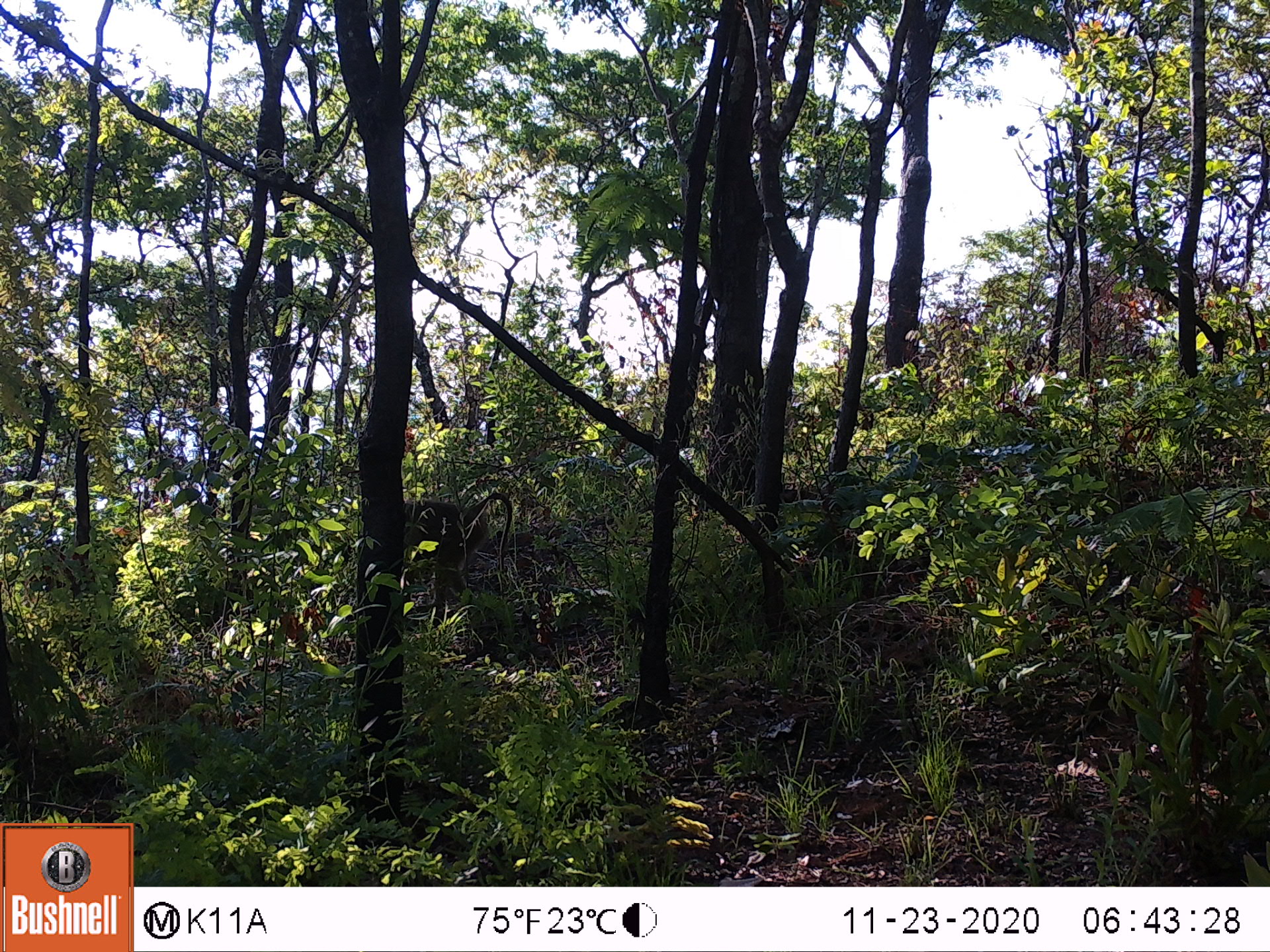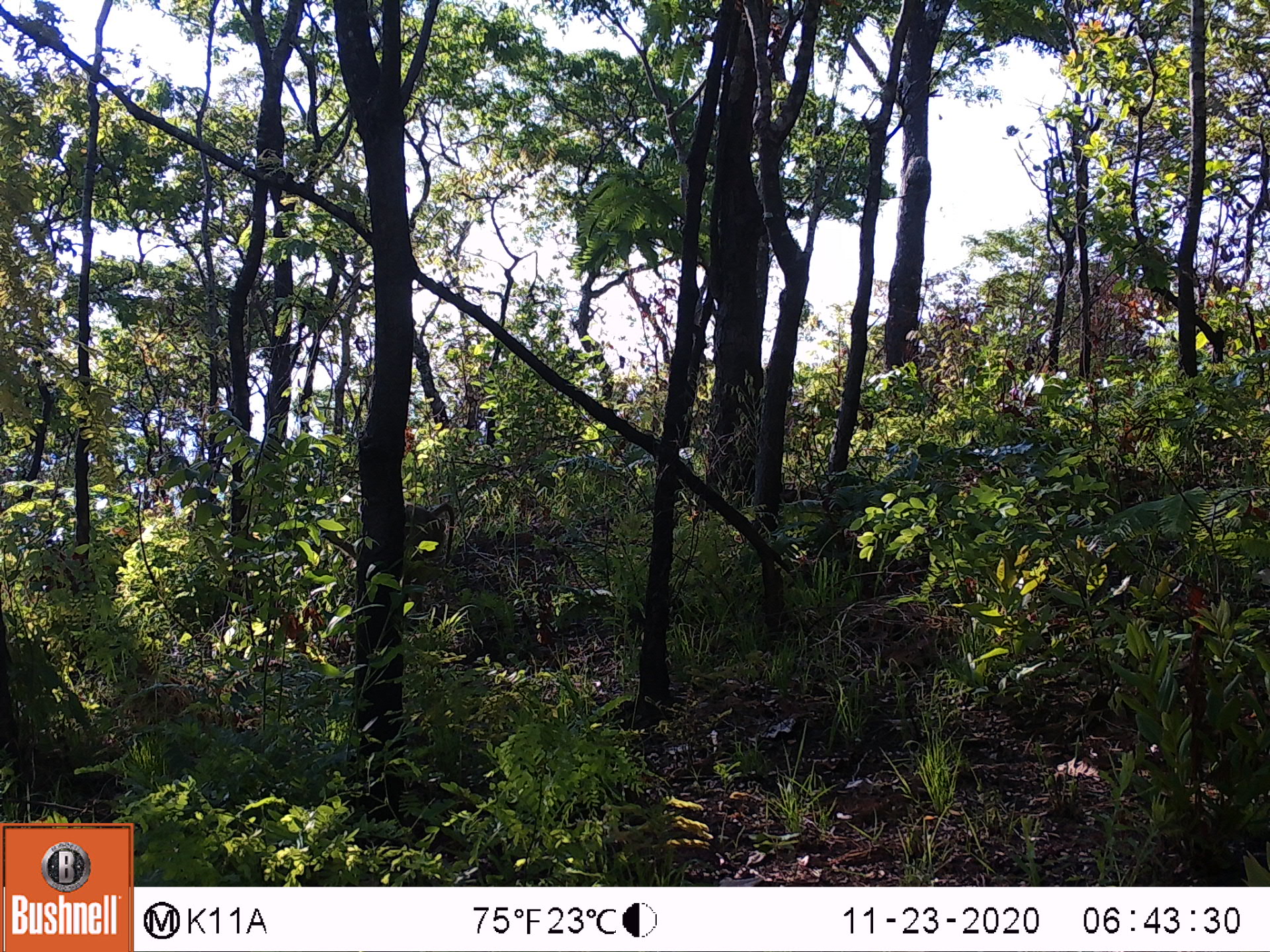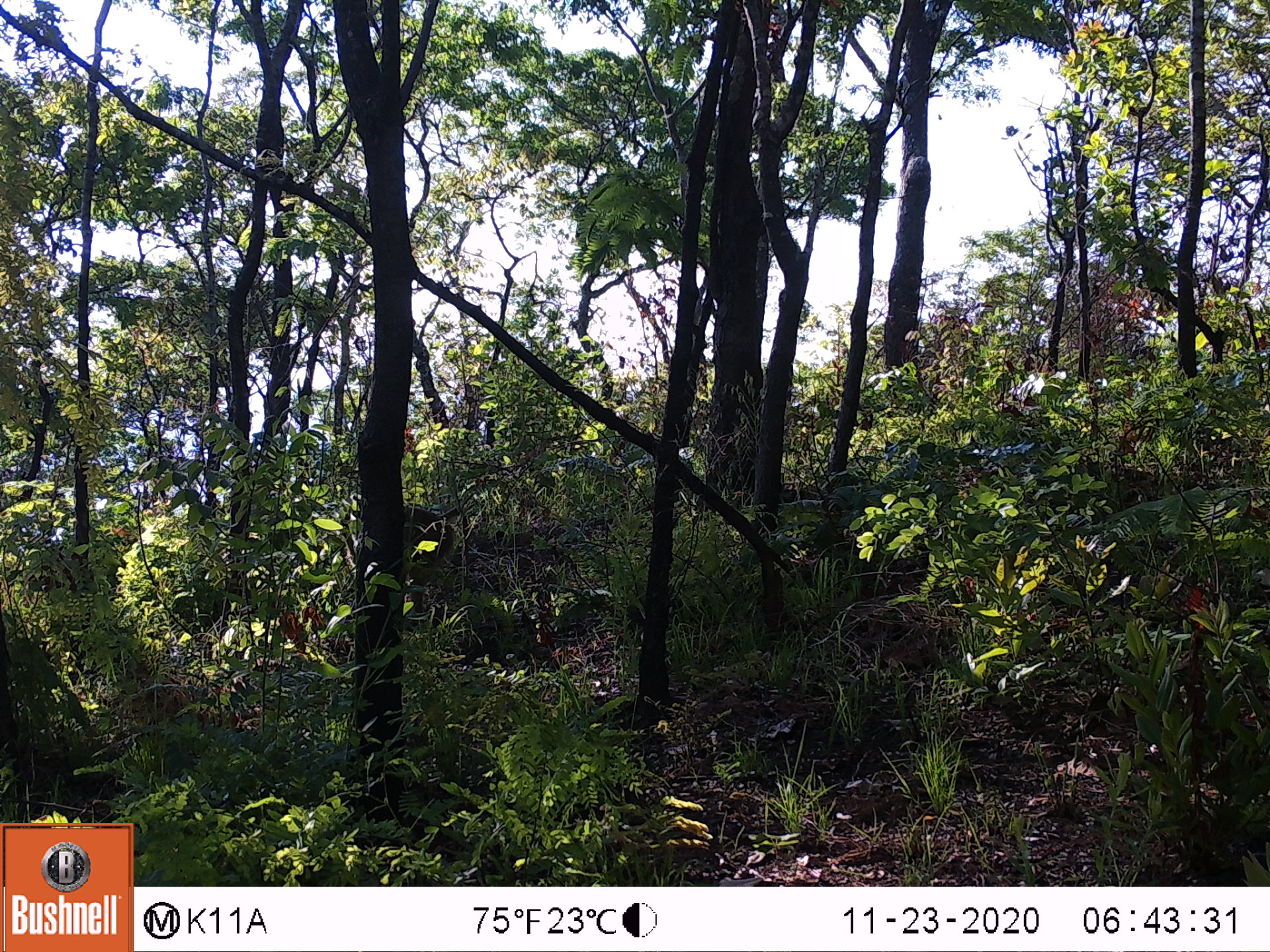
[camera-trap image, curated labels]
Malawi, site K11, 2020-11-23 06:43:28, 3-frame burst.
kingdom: Animalia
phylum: Chordata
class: Mammalia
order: Primates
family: Cercopithecidae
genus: Papio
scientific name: Papio cynocephalus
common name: yellow baboon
Yellow baboon (Papio cynocephalus), count 1.